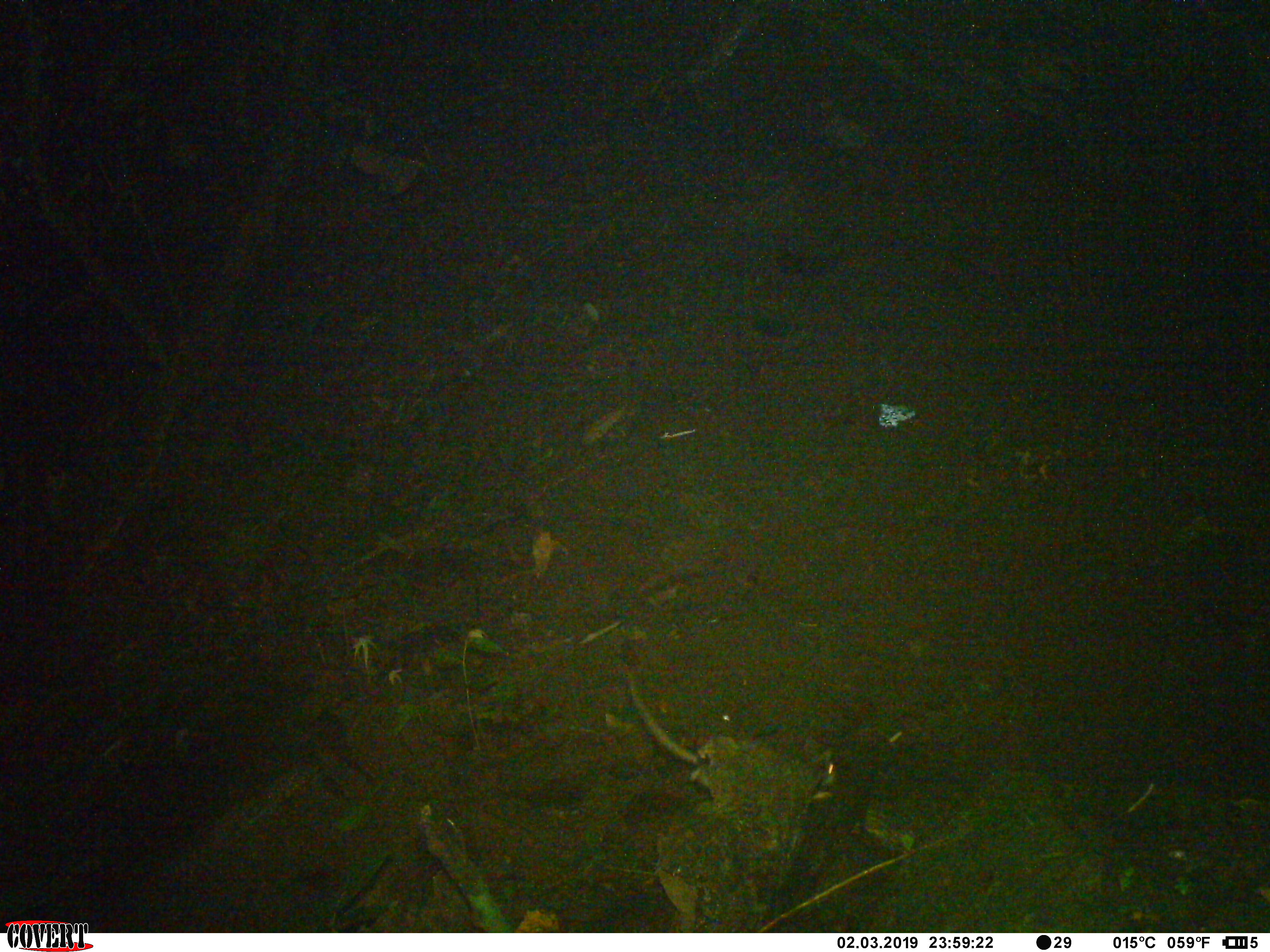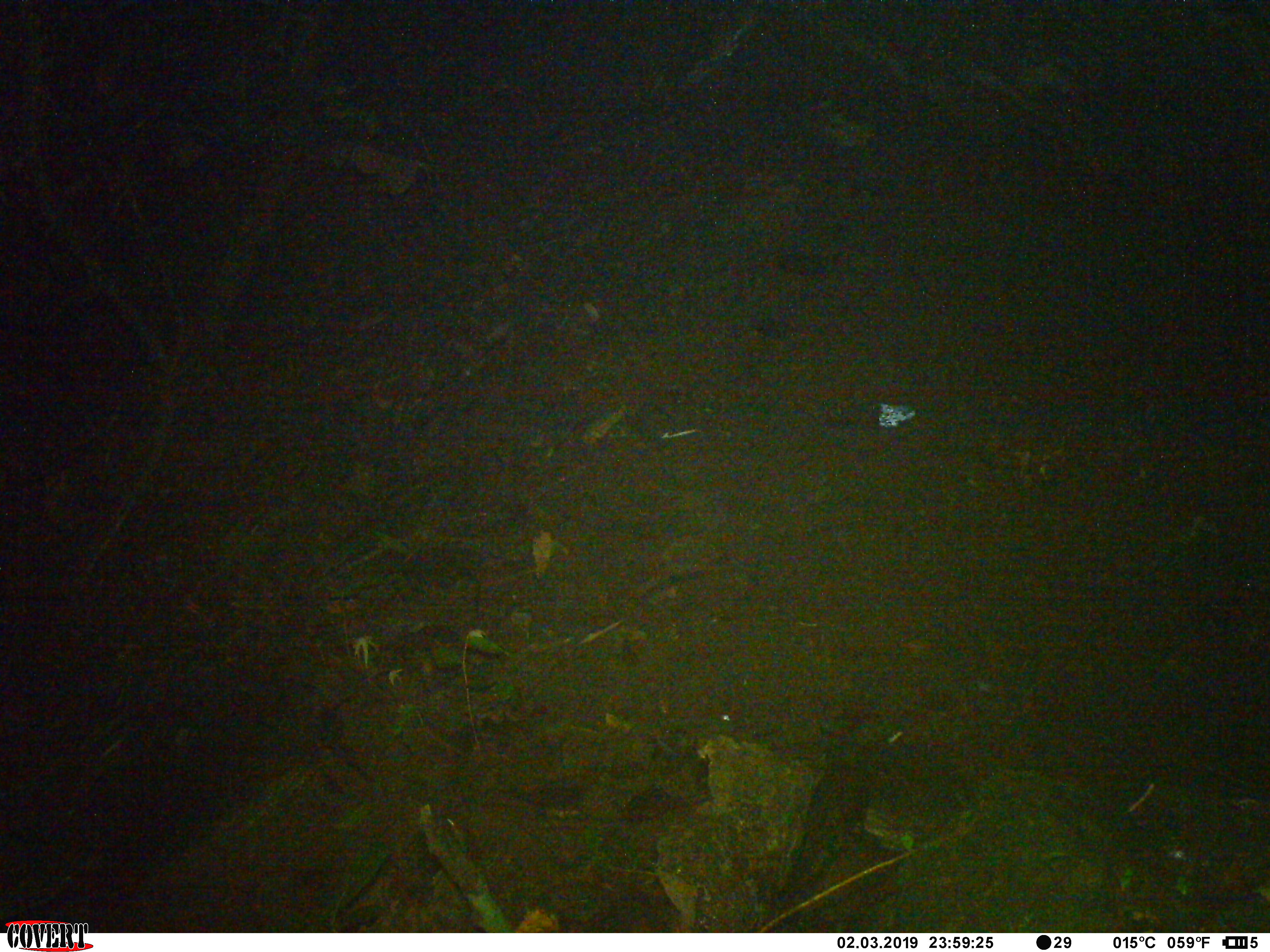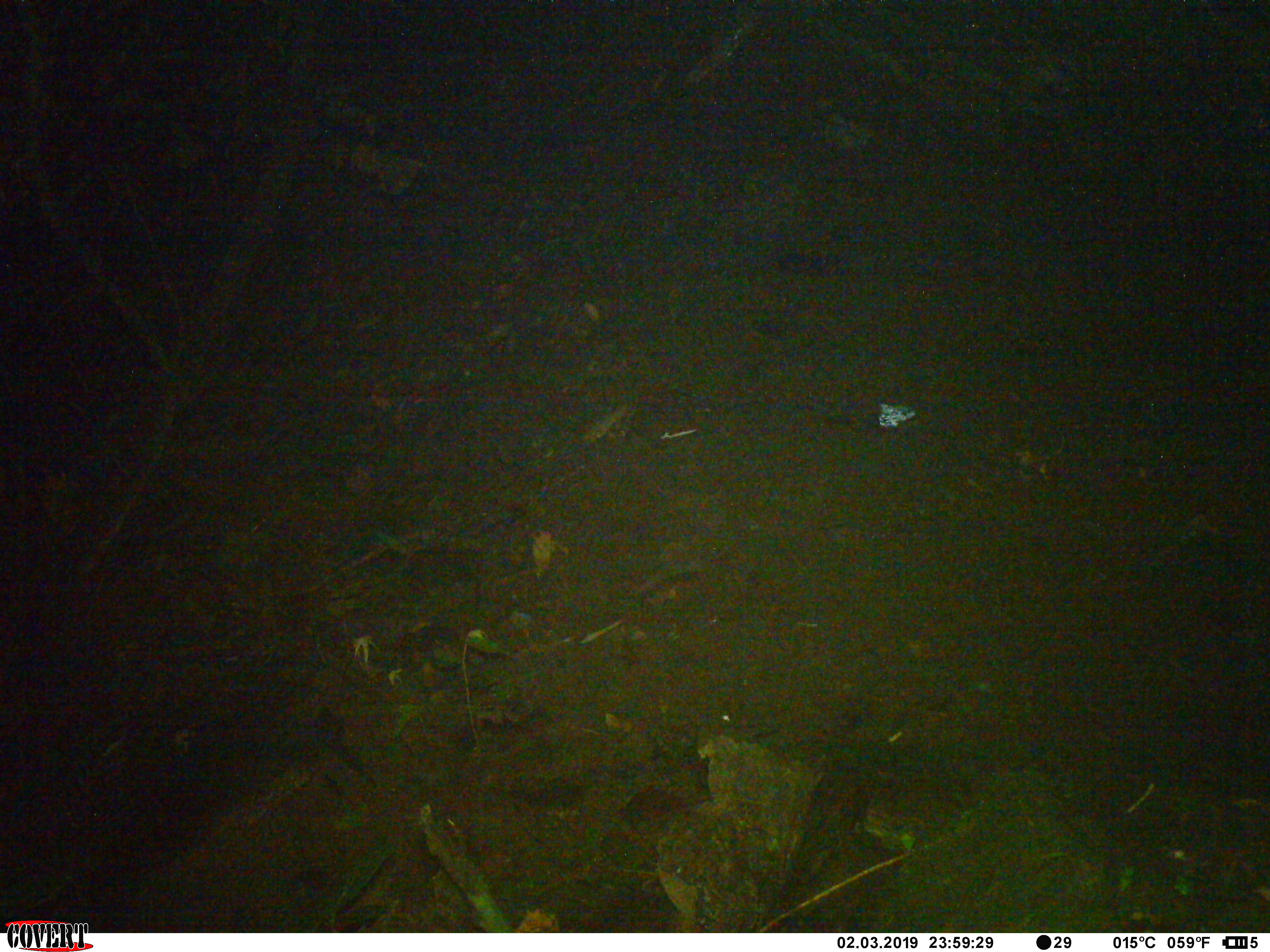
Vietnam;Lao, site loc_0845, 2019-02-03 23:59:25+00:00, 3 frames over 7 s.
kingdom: Animalia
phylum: Chordata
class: Mammalia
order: Rodentia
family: Muridae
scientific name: Muridae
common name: old-world mice and rats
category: unidentified murid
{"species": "unidentified murid (old-world mice and rats) (Muridae)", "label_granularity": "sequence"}